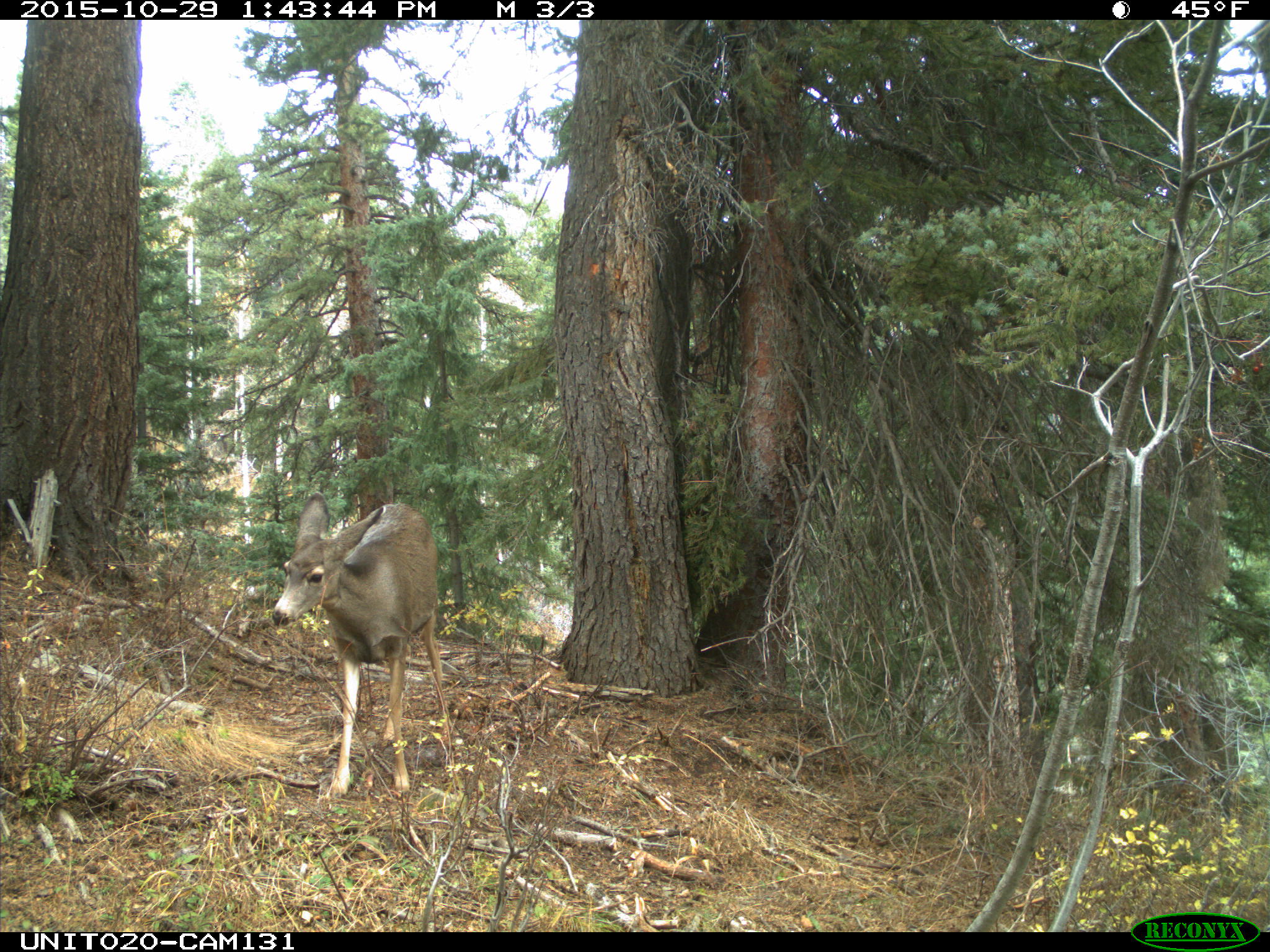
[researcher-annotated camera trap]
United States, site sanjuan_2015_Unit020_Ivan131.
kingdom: Animalia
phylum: Chordata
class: Mammalia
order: Artiodactyla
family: Cervidae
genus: Odocoileus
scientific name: Odocoileus hemionus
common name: mule deer